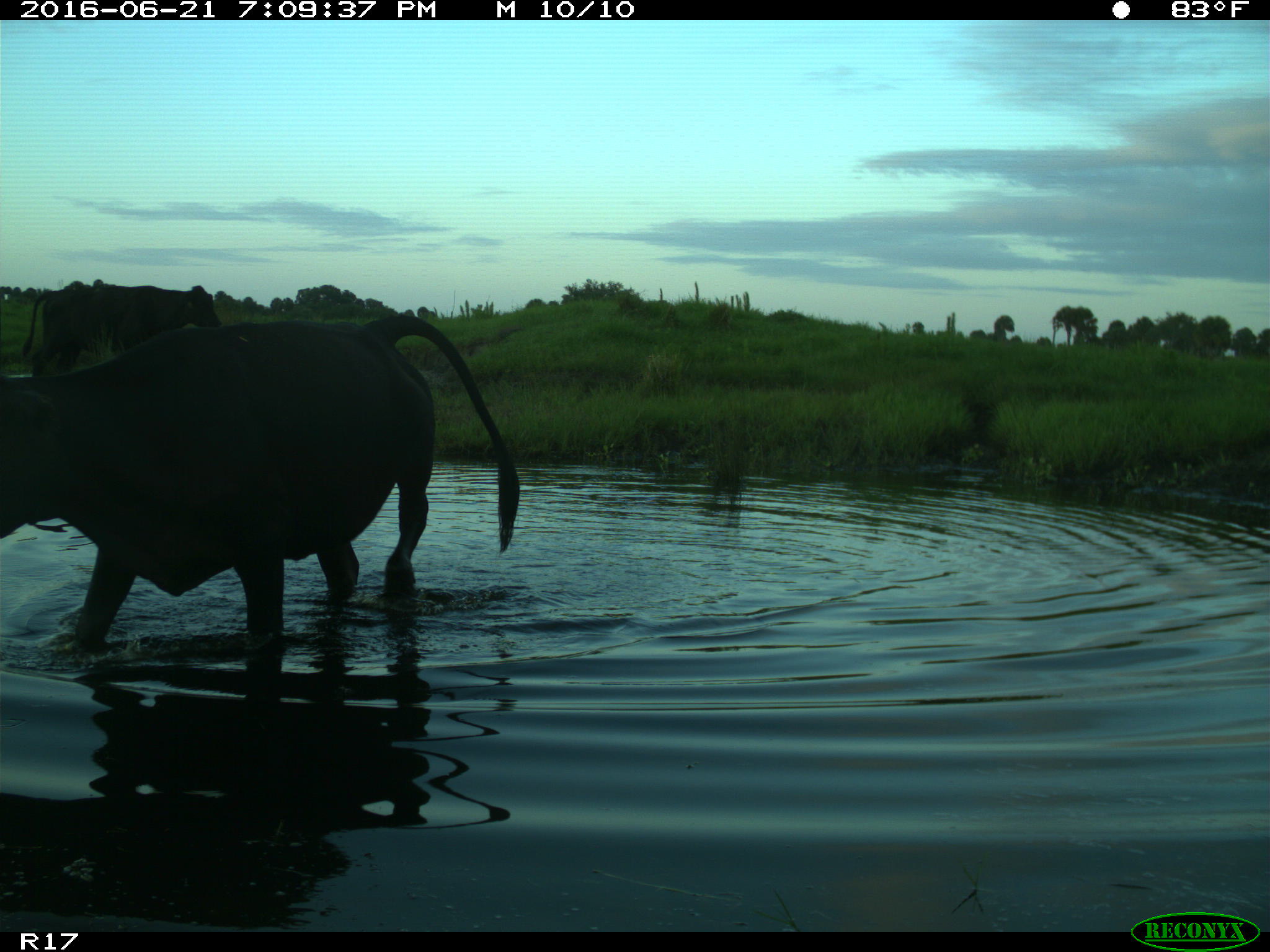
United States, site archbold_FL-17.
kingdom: Animalia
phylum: Chordata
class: Mammalia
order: Artiodactyla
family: Bovidae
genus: Bos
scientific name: Bos taurus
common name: domestic cow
Bos taurus (domestic cow).